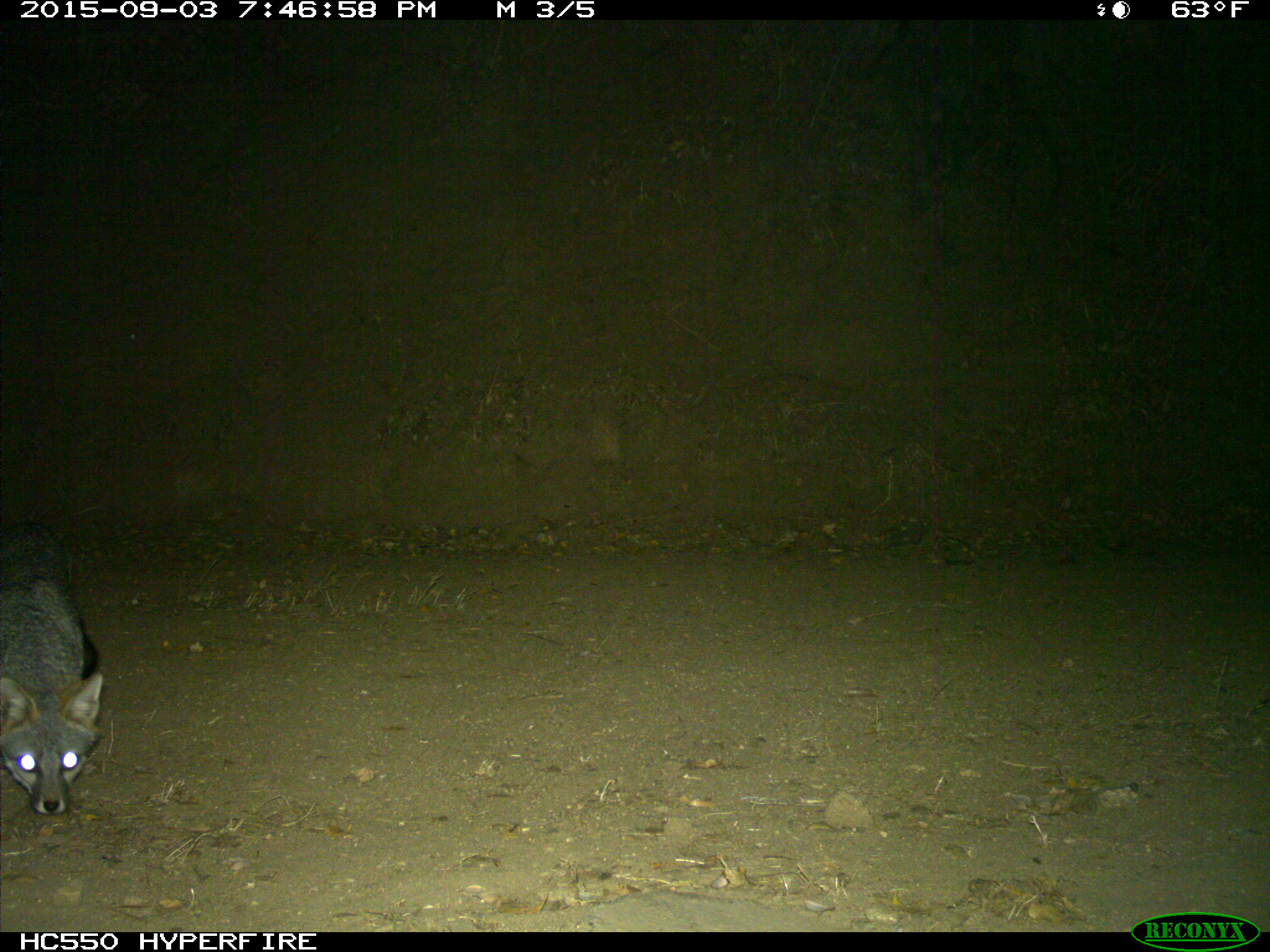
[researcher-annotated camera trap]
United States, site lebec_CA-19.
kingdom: Animalia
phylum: Chordata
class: Mammalia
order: Carnivora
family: Canidae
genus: Urocyon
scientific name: Urocyon cinereoargenteus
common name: gray fox